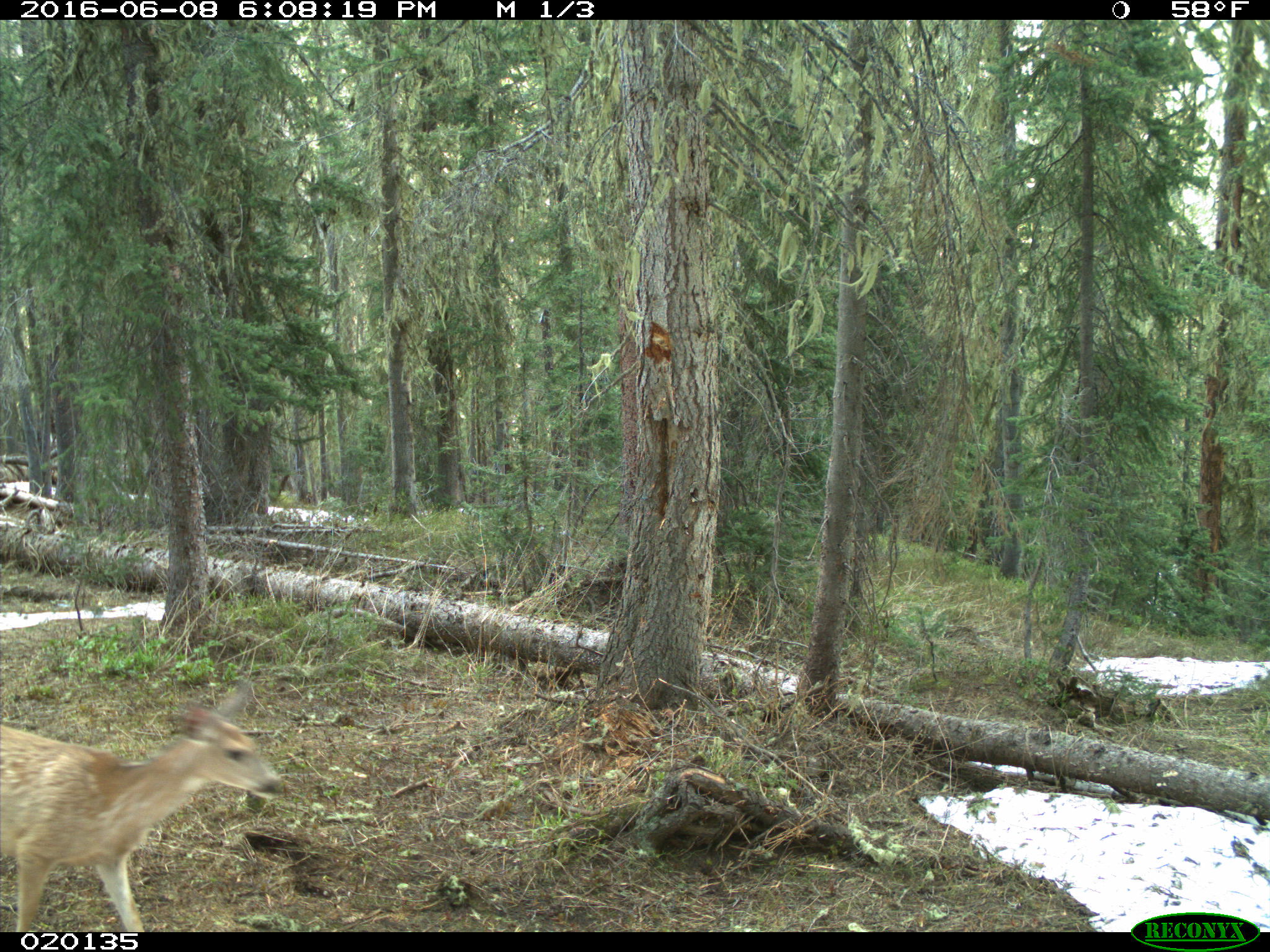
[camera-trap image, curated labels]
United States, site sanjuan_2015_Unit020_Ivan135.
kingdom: Animalia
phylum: Chordata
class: Mammalia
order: Artiodactyla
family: Cervidae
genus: Odocoileus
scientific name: Odocoileus hemionus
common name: mule deer